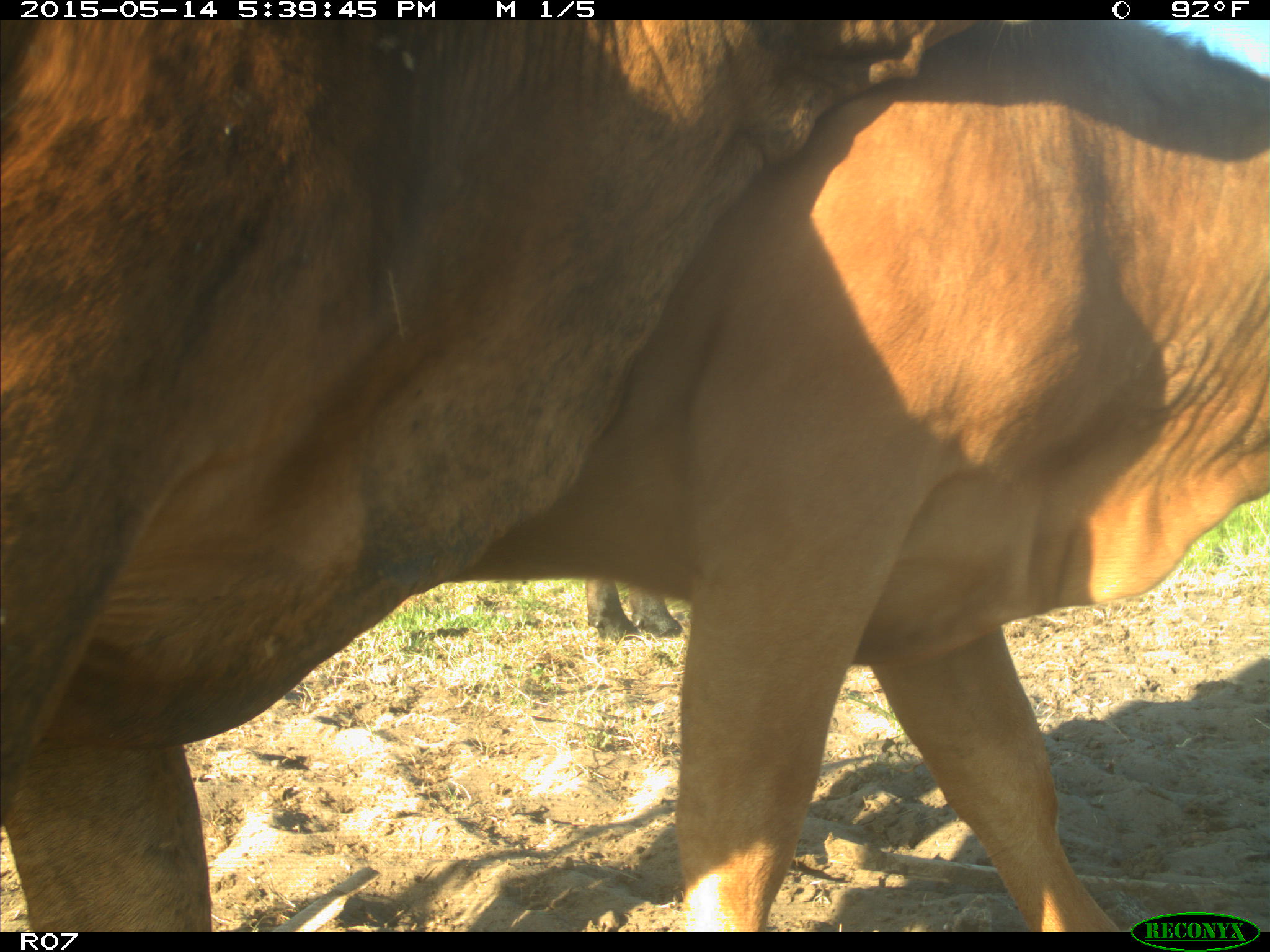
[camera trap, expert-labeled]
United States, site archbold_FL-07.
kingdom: Animalia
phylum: Chordata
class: Mammalia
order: Artiodactyla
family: Bovidae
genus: Bos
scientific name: Bos taurus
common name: domestic cow